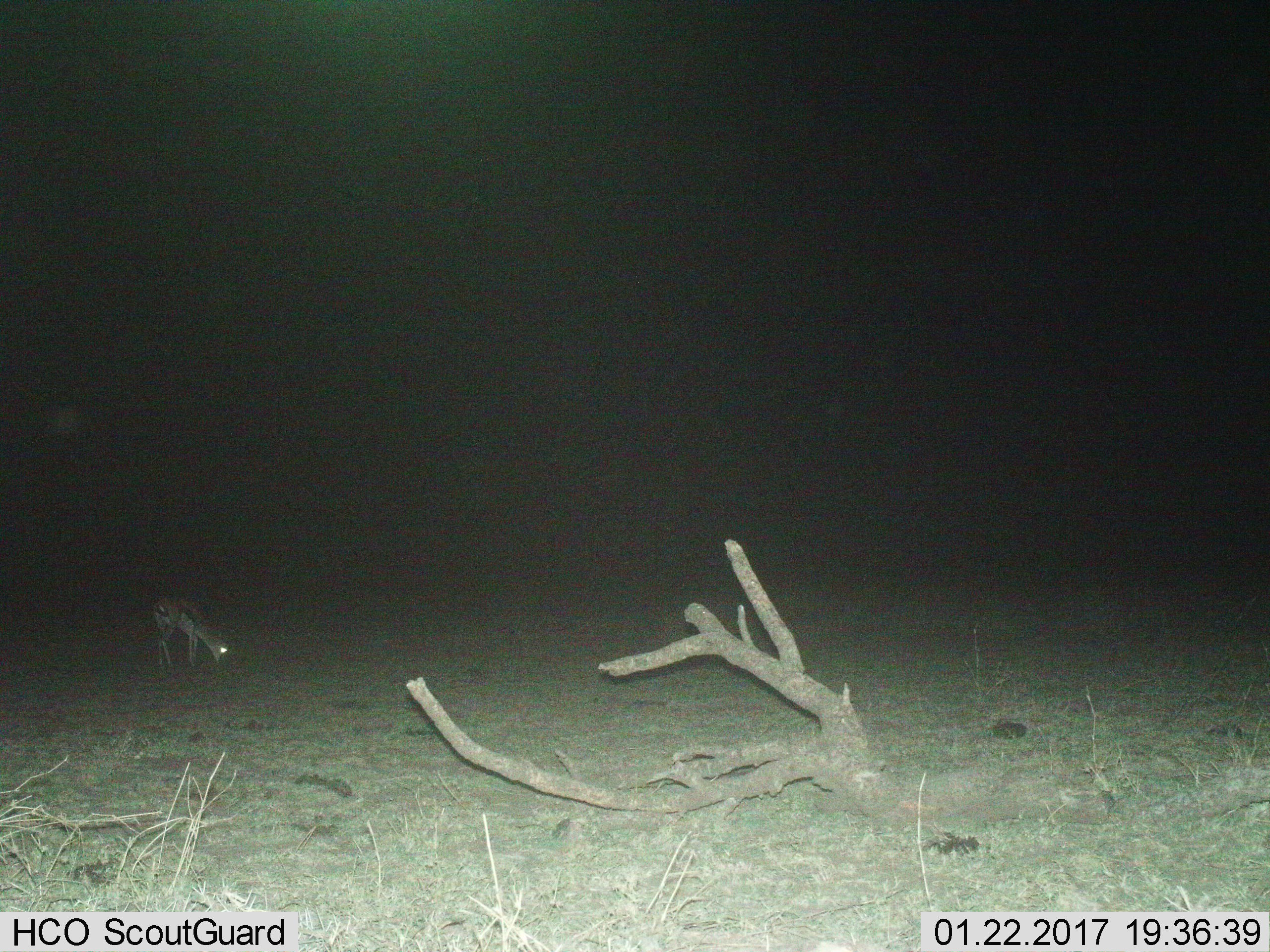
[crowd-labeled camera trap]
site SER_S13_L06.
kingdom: Animalia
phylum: Chordata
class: Mammalia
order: Artiodactyla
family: Bovidae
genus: Eudorcas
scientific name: Eudorcas thomsonii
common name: thomson's gazelle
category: gazellethomsons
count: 1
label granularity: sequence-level